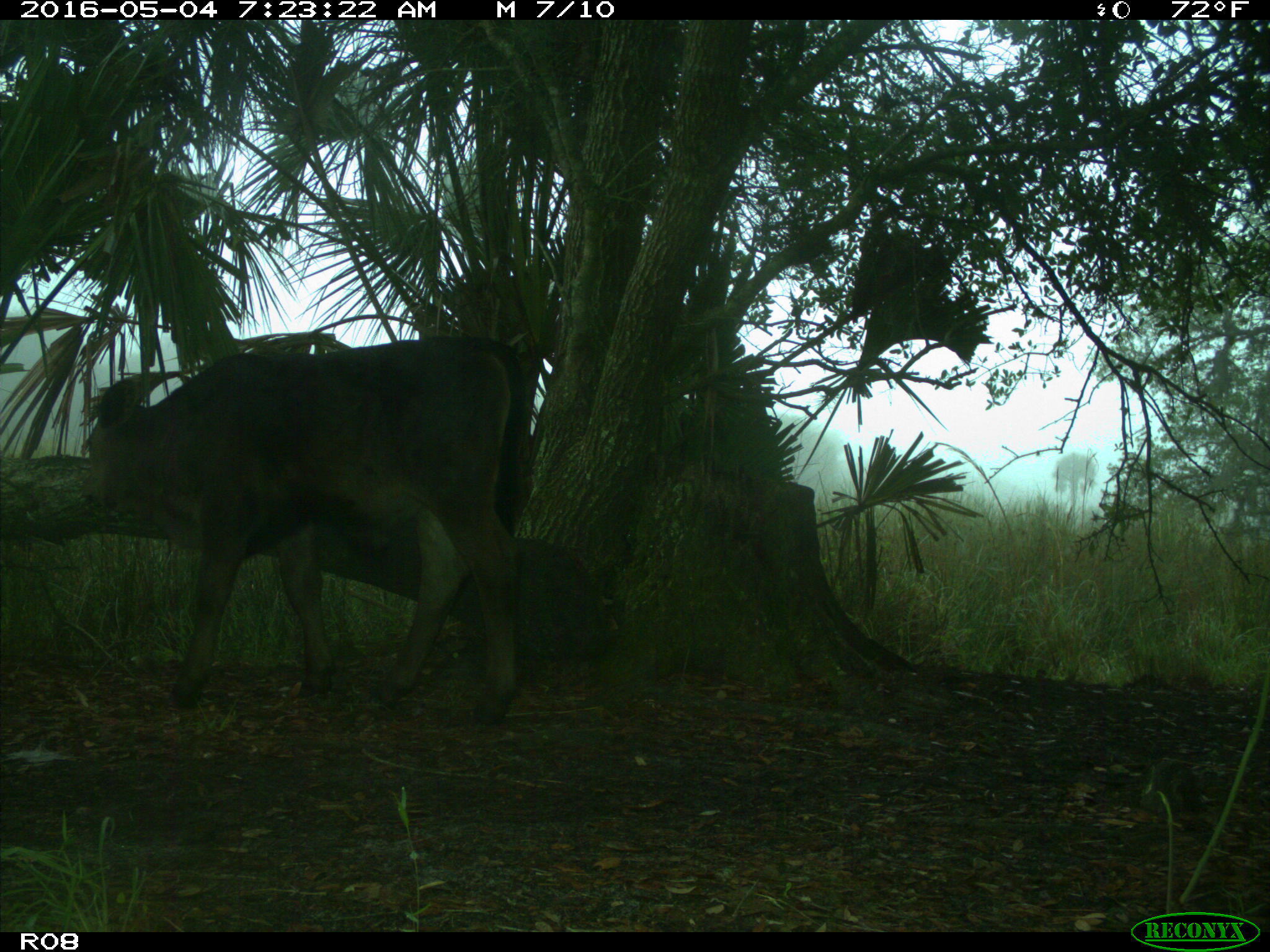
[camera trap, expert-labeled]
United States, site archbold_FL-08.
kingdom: Animalia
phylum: Chordata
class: Mammalia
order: Artiodactyla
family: Bovidae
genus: Bos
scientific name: Bos taurus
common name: domestic cow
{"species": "Bos taurus (domestic cow)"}